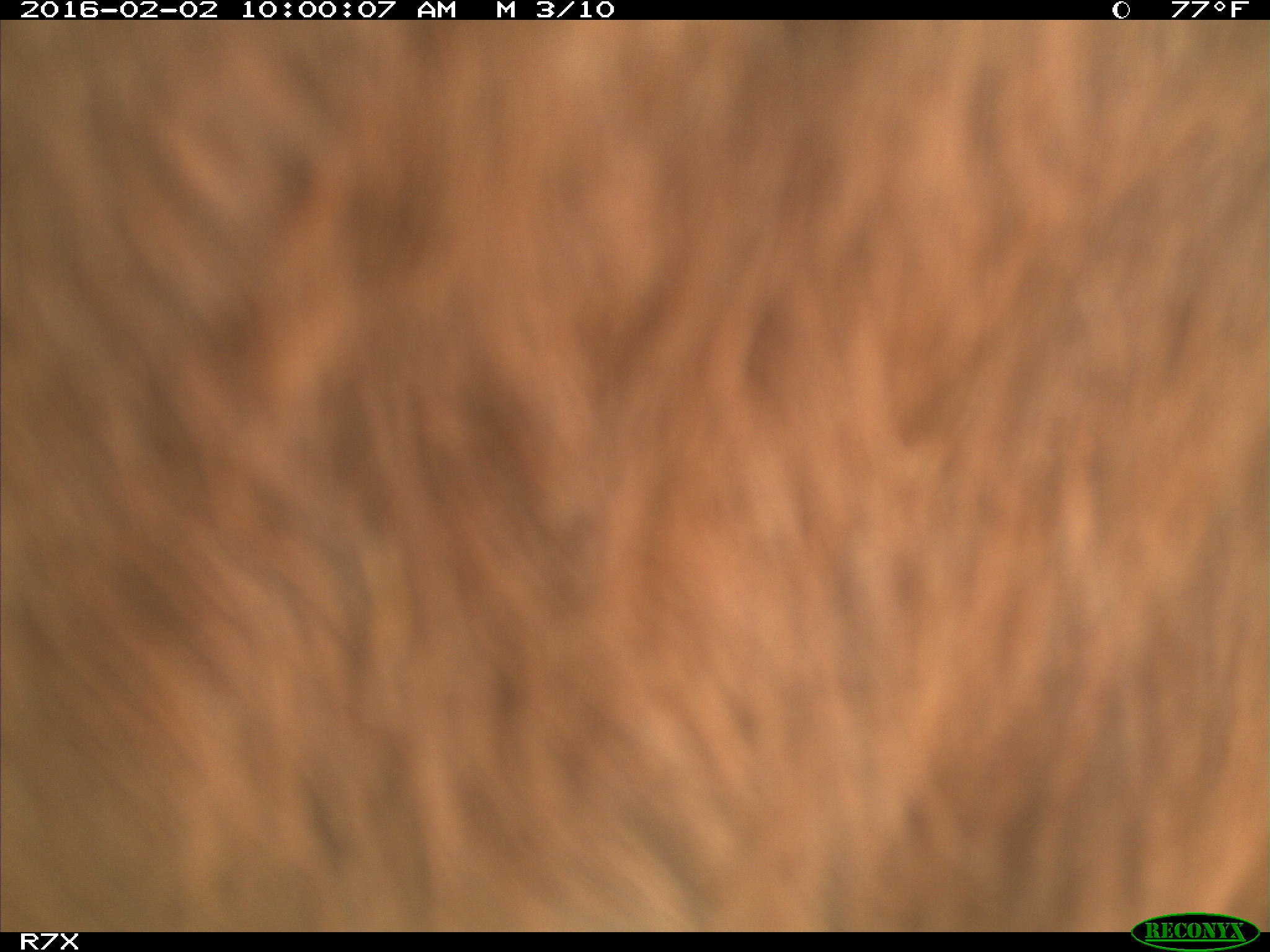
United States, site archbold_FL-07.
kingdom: Animalia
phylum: Chordata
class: Mammalia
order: Artiodactyla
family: Bovidae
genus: Bos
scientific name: Bos taurus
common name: domestic cow